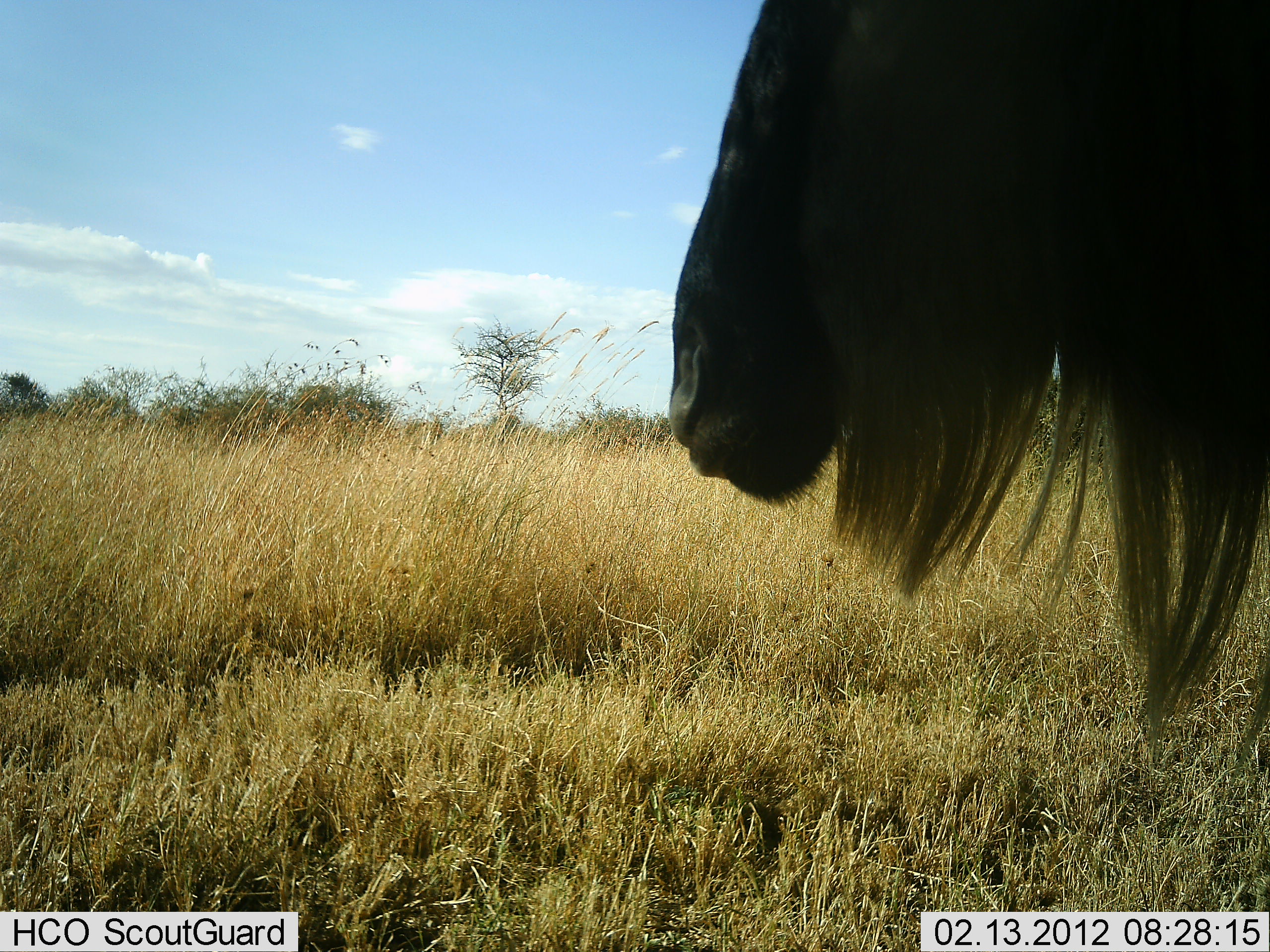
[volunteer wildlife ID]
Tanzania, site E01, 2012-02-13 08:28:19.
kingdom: Animalia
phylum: Chordata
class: Mammalia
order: Artiodactyla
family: Bovidae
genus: Connochaetes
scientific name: Connochaetes taurinus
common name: blue wildebeest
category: wildebeest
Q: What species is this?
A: Wildebeest (blue wildebeest) (Connochaetes taurinus).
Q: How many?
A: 1.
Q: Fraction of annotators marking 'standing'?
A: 84%.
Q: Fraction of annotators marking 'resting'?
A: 0%.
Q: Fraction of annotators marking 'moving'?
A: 11%.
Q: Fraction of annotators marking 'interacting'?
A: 5%.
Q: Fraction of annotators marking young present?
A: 0%.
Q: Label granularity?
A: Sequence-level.